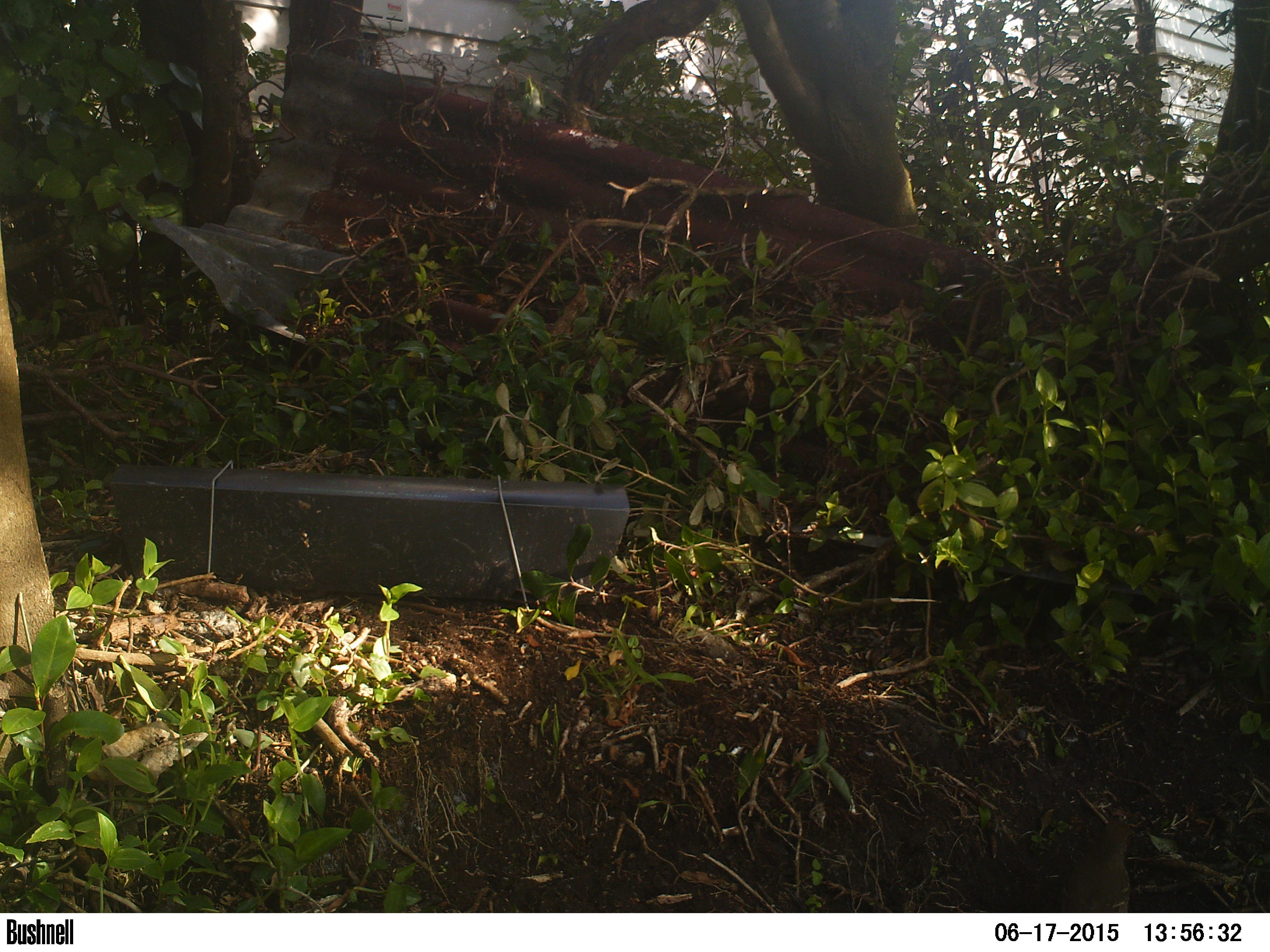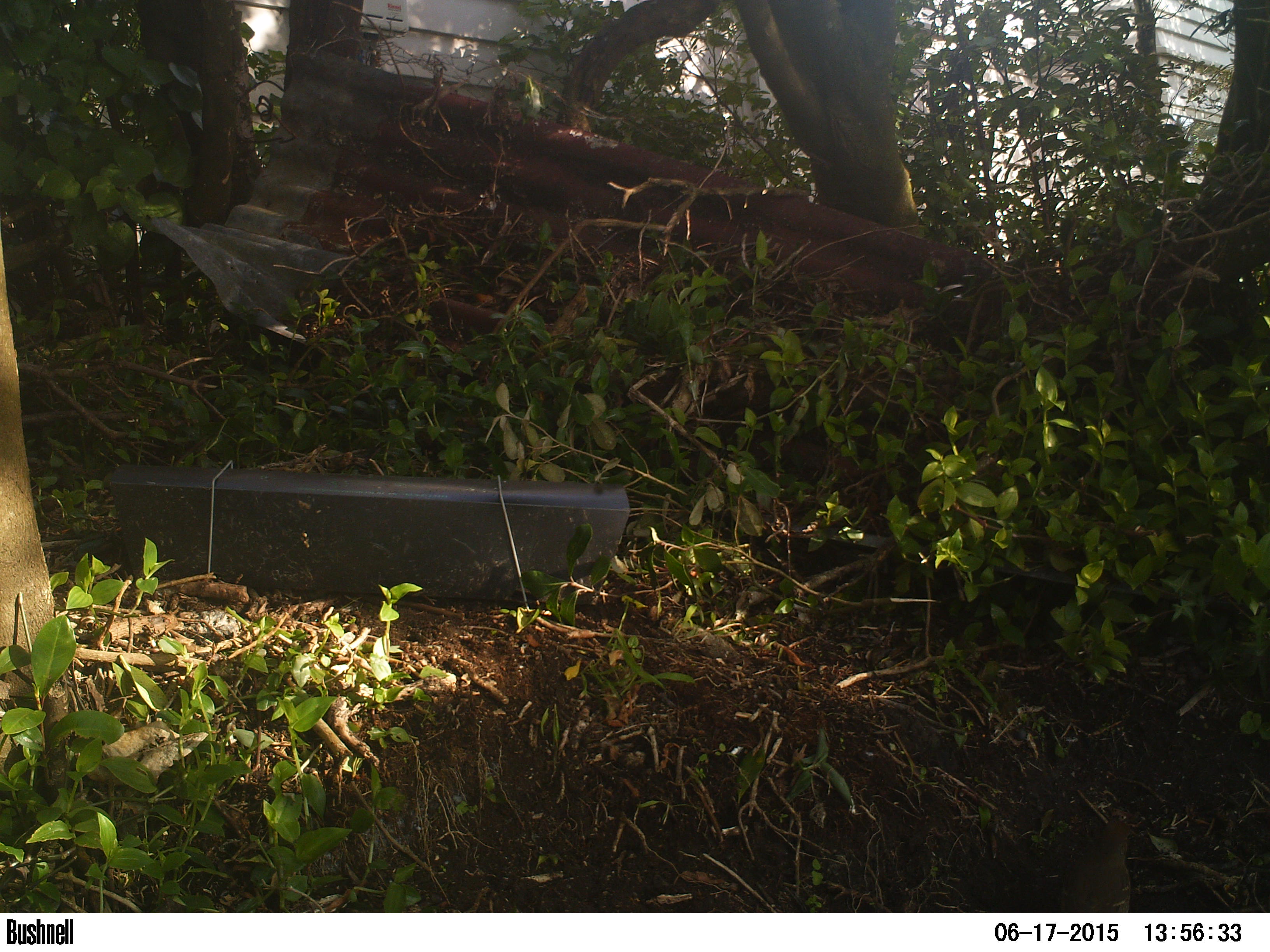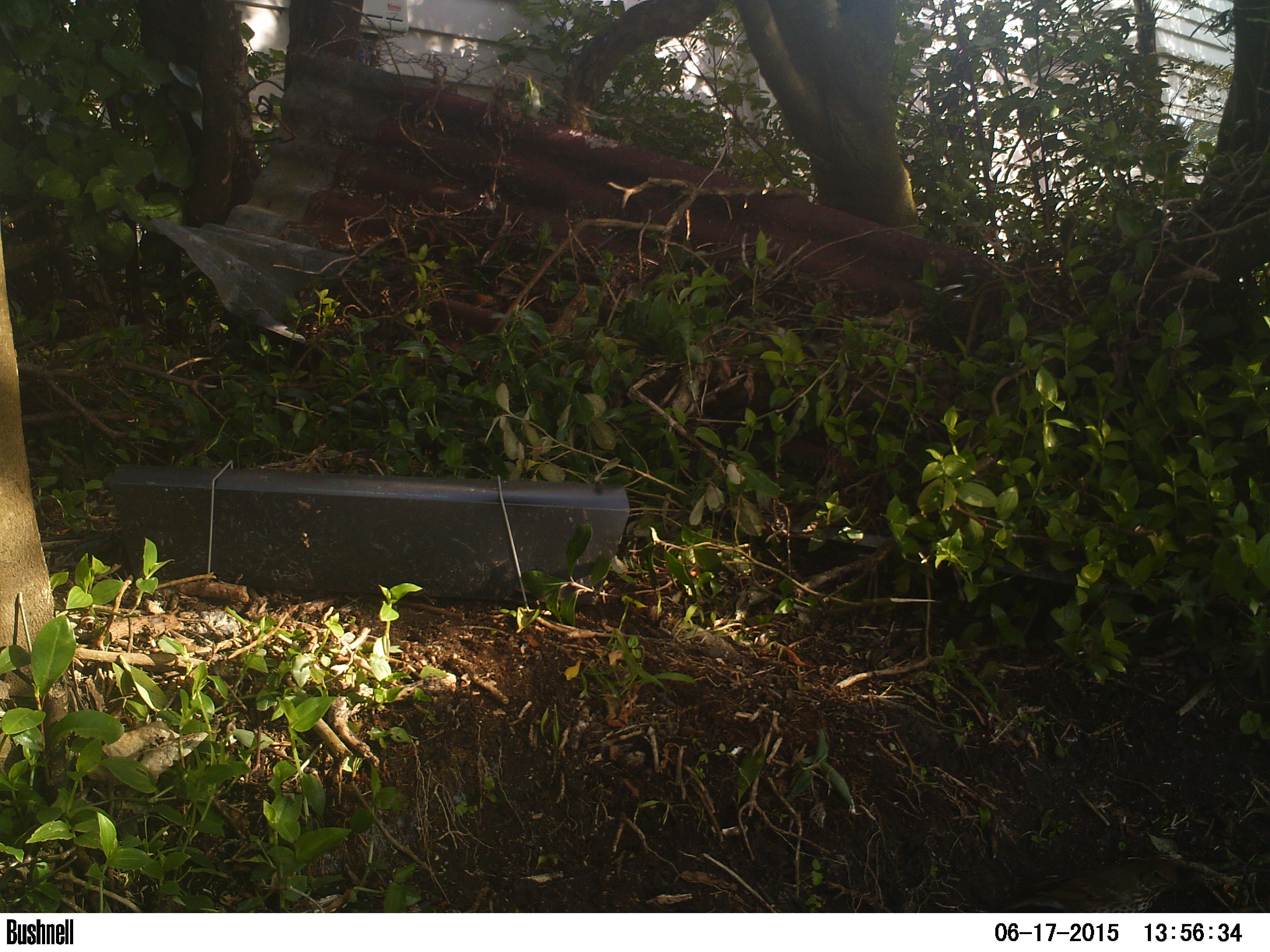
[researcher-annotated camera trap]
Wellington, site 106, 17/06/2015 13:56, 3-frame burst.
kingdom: Animalia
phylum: Chordata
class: Aves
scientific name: Aves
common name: bird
Bird (Aves).